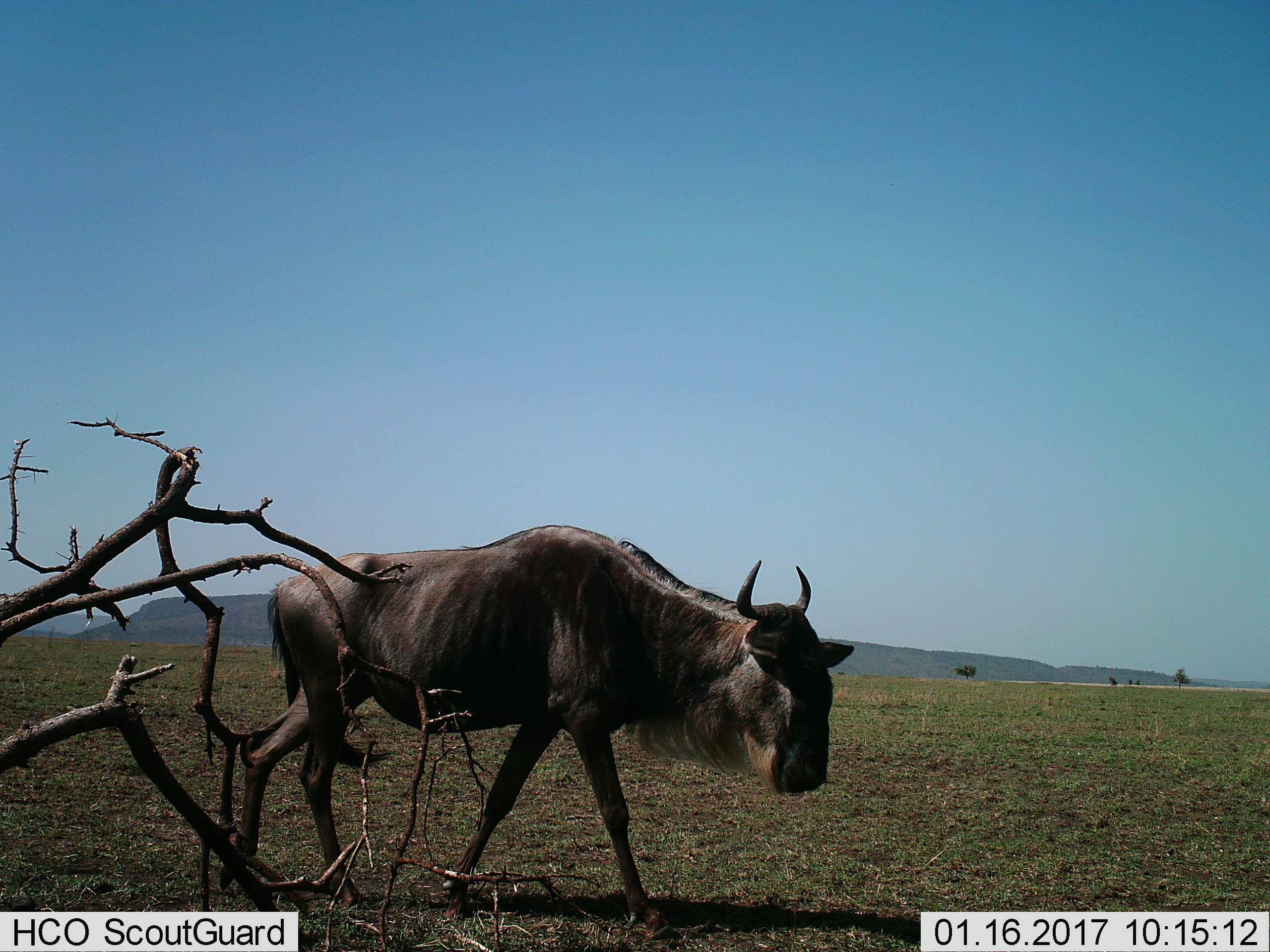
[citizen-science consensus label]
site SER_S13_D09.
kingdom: Animalia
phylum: Chordata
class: Mammalia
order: Artiodactyla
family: Bovidae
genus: Connochaetes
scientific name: Connochaetes taurinus taurinus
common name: blue wildebeest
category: wildebeestblue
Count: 1.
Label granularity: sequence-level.